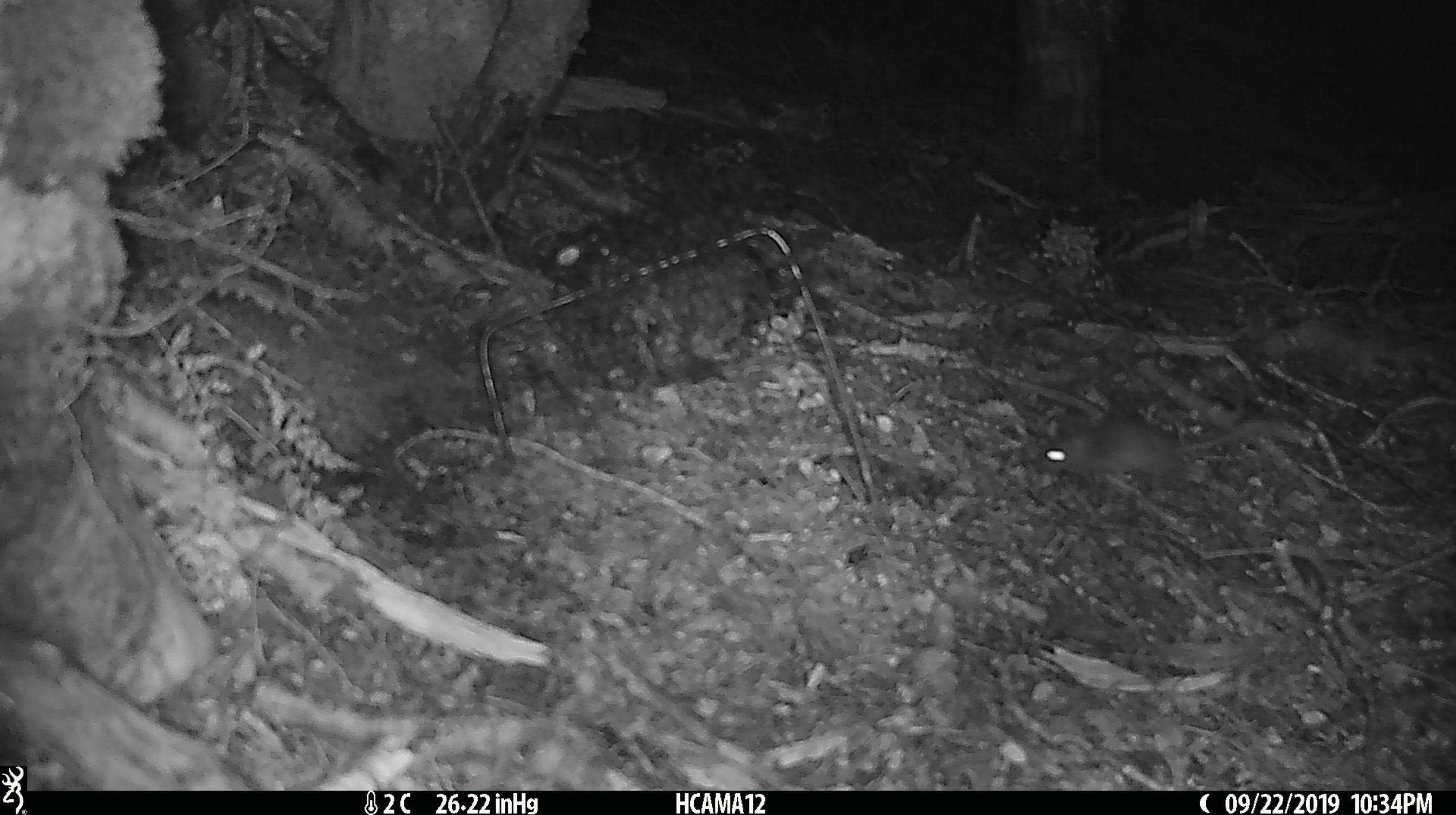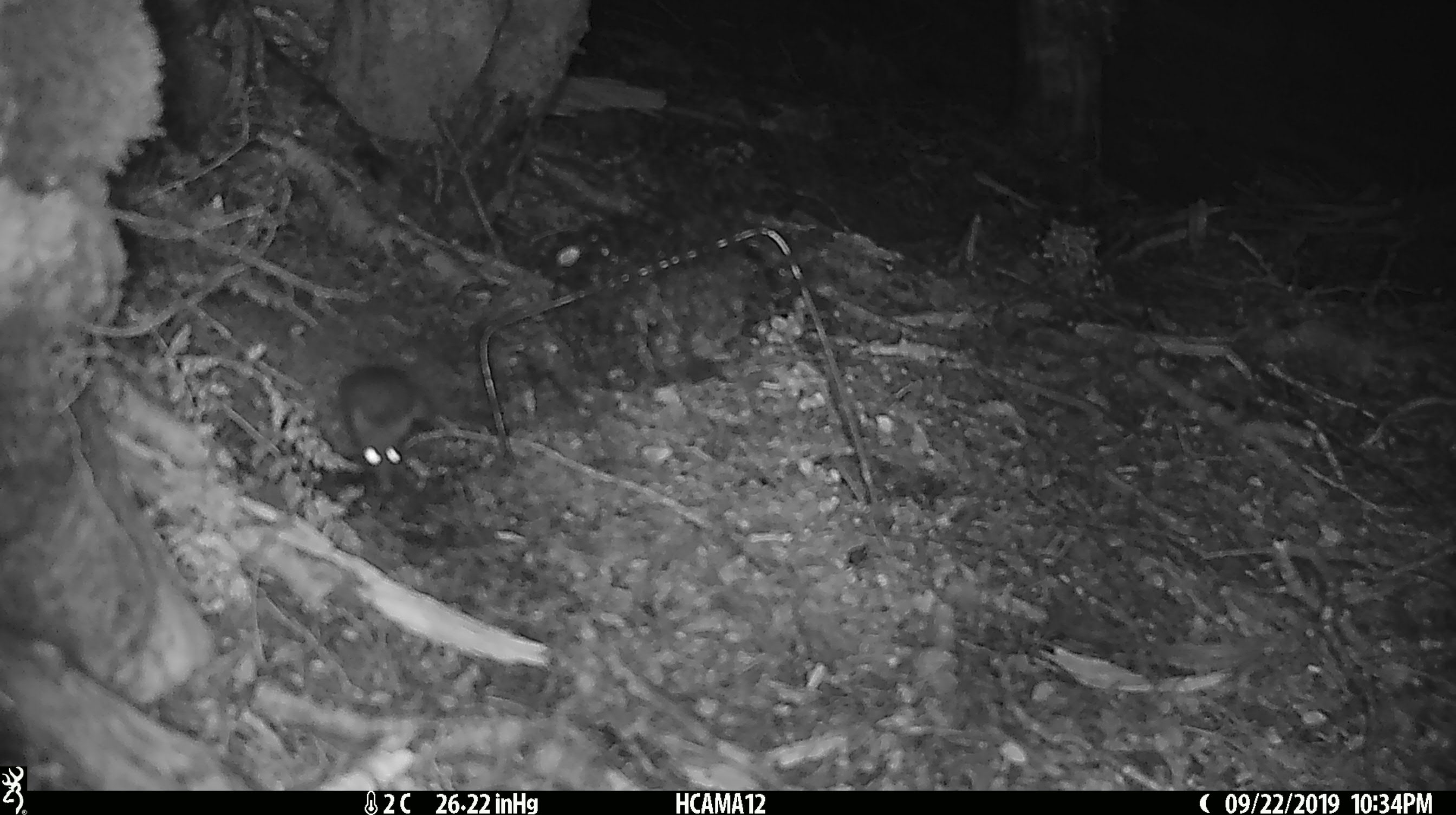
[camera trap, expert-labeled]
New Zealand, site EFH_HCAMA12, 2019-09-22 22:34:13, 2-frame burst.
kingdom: Animalia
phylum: Chordata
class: Mammalia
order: Rodentia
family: Muridae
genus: Mus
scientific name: Mus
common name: mouse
Mouse (Mus).